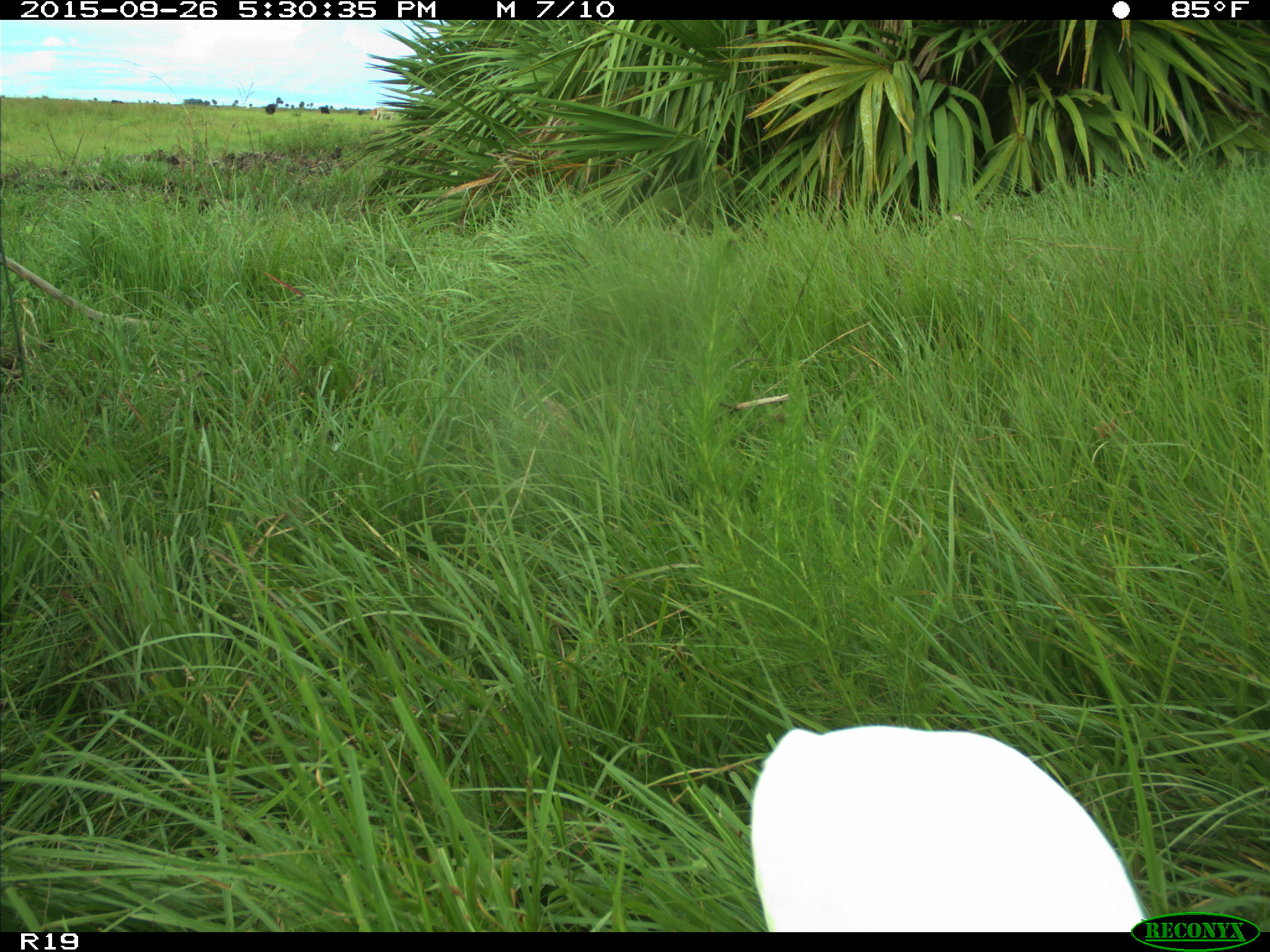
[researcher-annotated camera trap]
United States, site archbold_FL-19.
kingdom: Animalia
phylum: Chordata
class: Aves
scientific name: Aves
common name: birds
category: unidentified bird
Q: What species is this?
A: Unidentified bird (birds) (Aves).